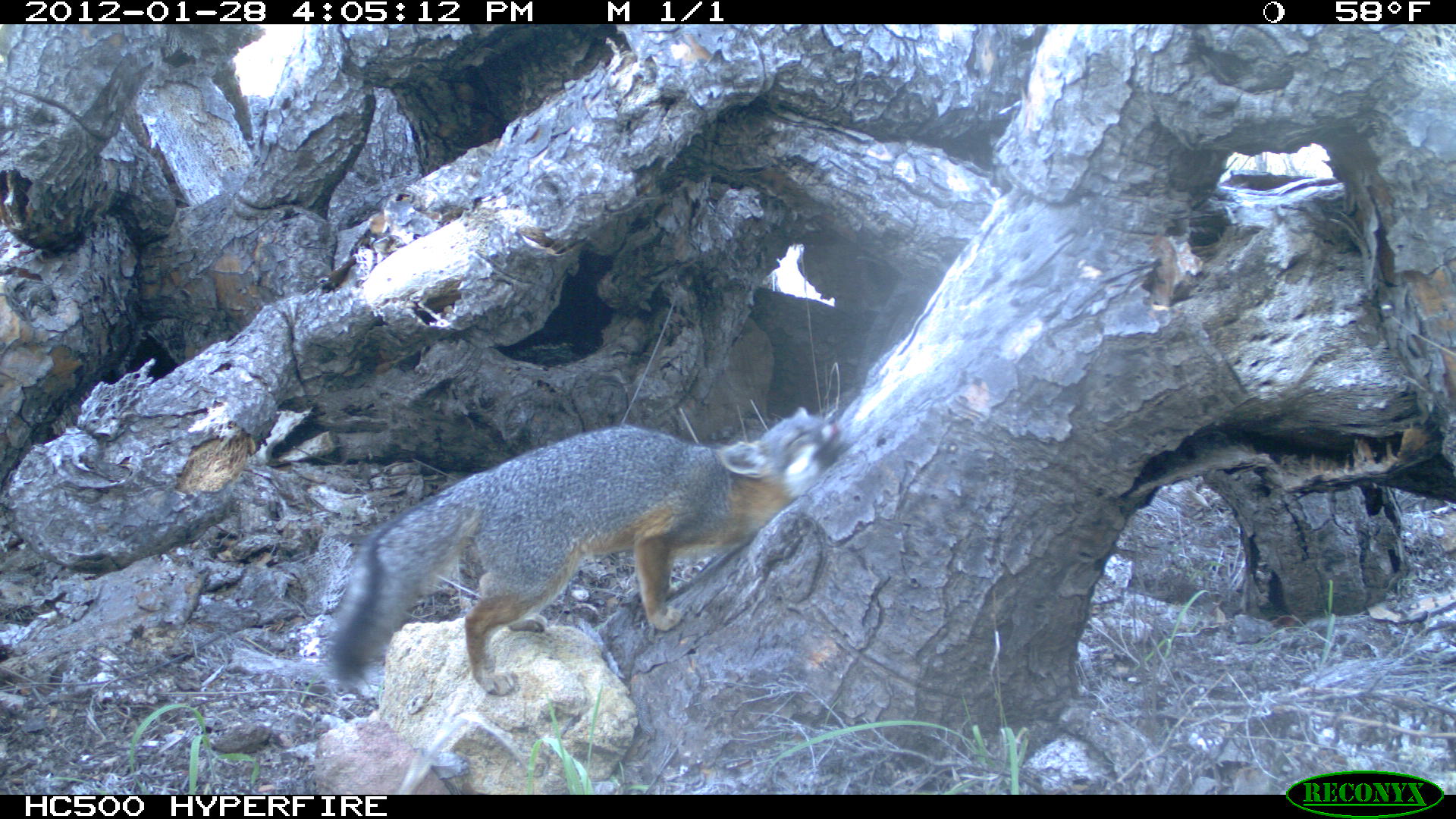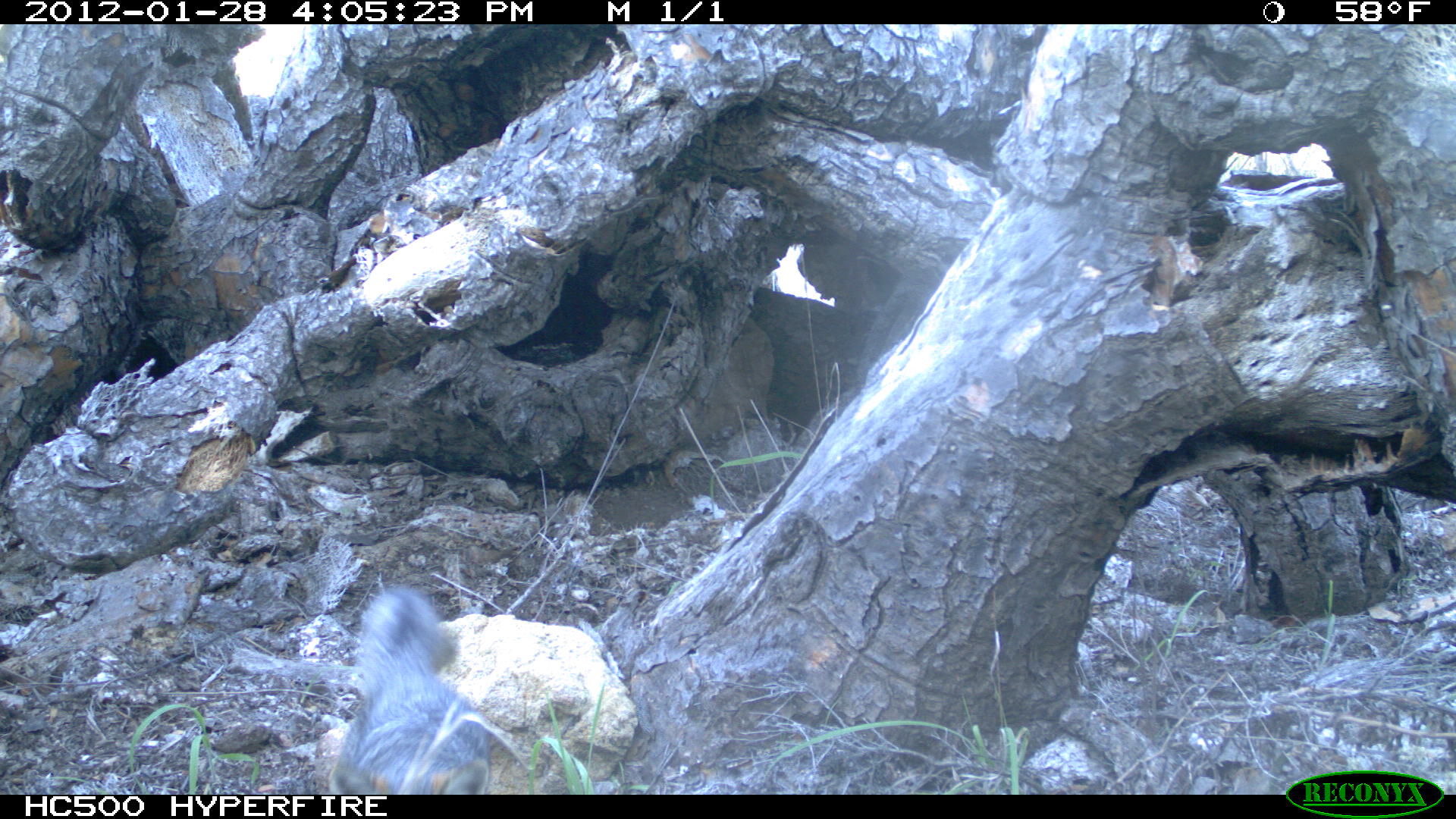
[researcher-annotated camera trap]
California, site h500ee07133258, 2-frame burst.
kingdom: Animalia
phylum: Chordata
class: Mammalia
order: Carnivora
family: Canidae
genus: Urocyon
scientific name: Urocyon littoralis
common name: island fox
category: fox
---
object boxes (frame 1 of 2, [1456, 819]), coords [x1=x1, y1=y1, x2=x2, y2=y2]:
fox: [x1=319, y1=404, x2=846, y2=697]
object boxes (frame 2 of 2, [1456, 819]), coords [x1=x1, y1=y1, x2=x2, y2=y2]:
fox: [x1=335, y1=587, x2=491, y2=794]